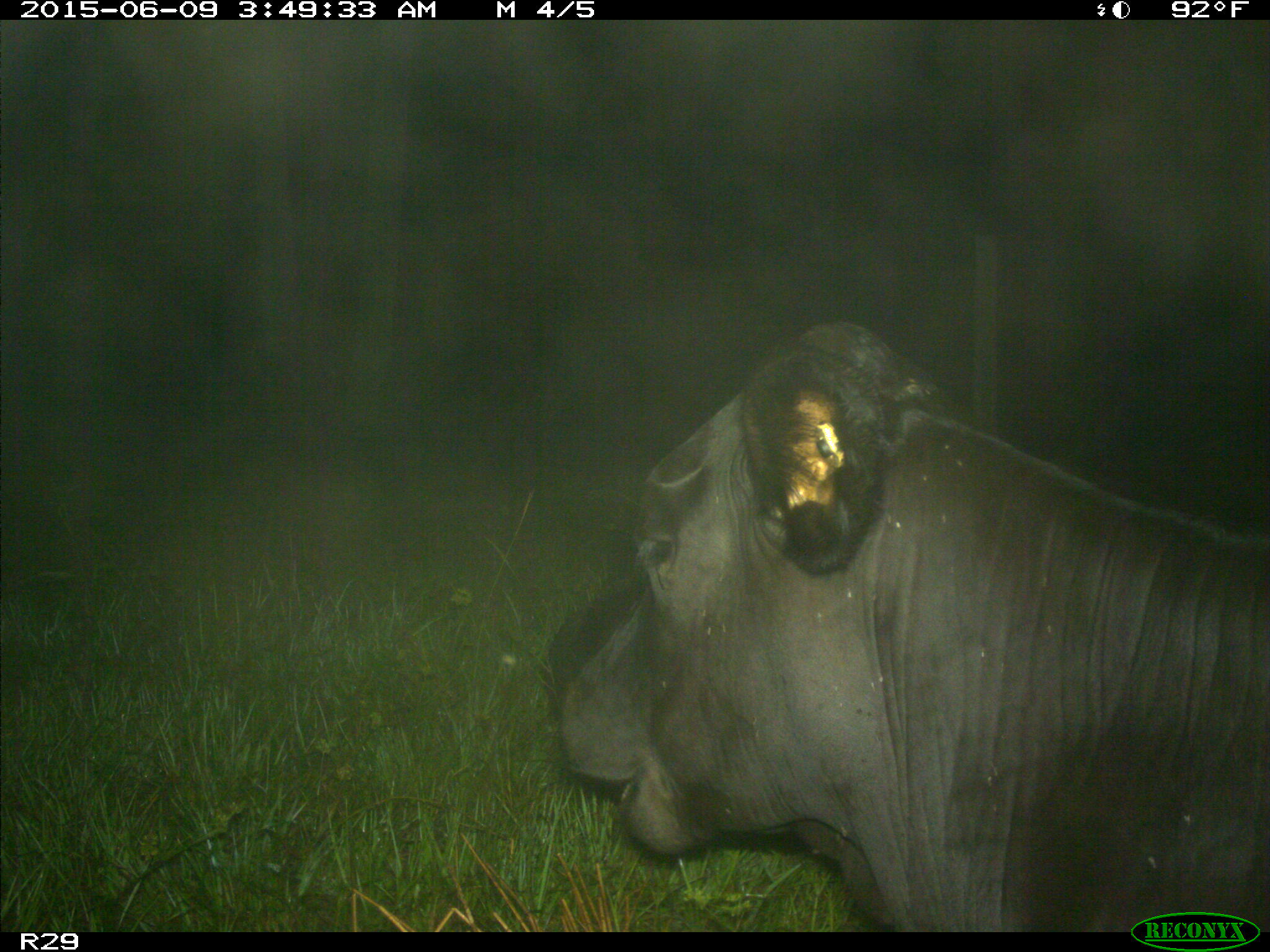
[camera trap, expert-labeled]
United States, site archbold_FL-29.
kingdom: Animalia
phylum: Chordata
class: Mammalia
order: Artiodactyla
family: Bovidae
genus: Bos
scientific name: Bos taurus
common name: domestic cow